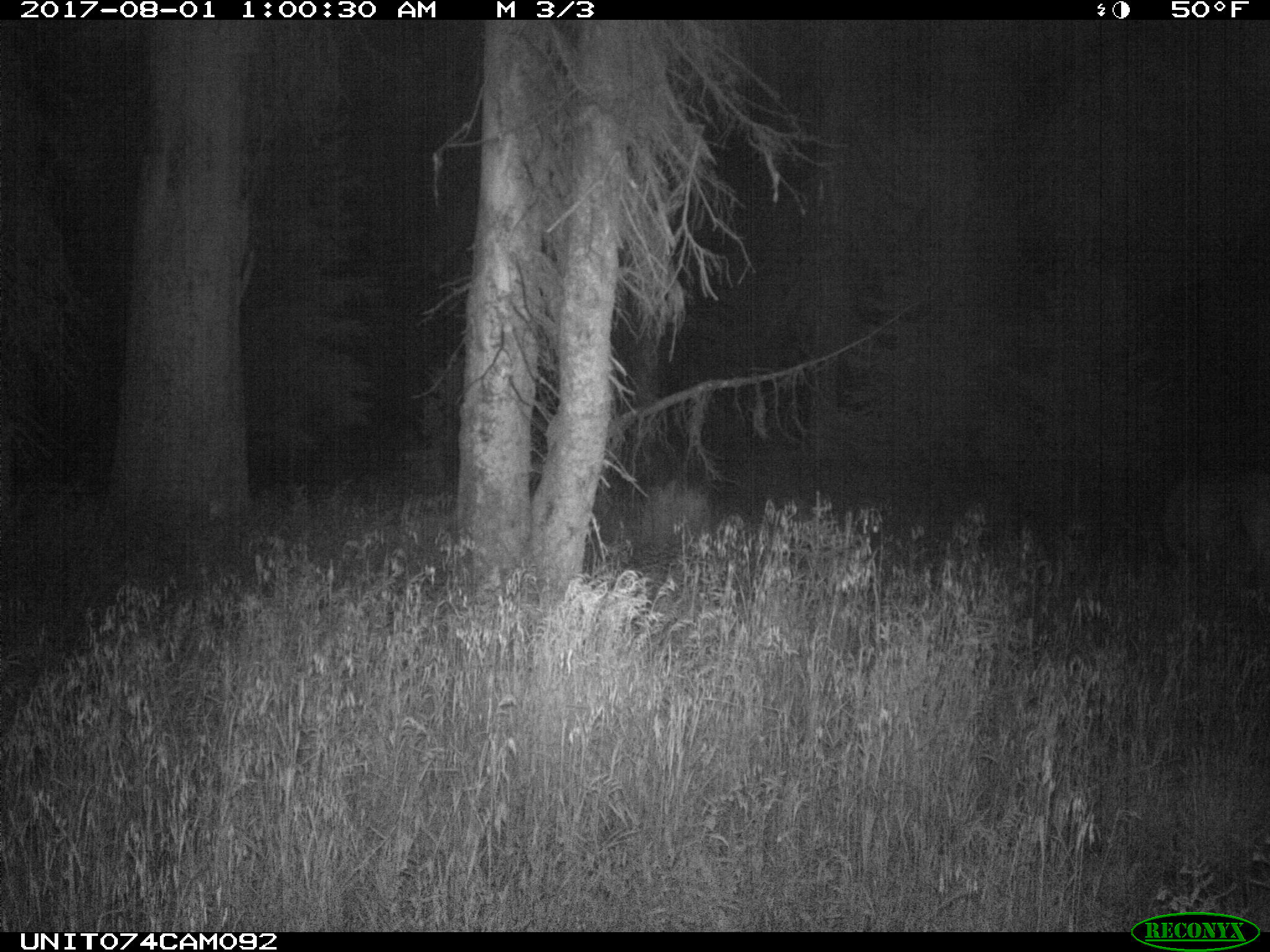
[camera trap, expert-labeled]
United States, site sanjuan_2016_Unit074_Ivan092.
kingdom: Animalia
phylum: Chordata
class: Mammalia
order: Artiodactyla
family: Cervidae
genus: Cervus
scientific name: Cervus elaphus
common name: red deer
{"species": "Cervus elaphus (red deer)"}